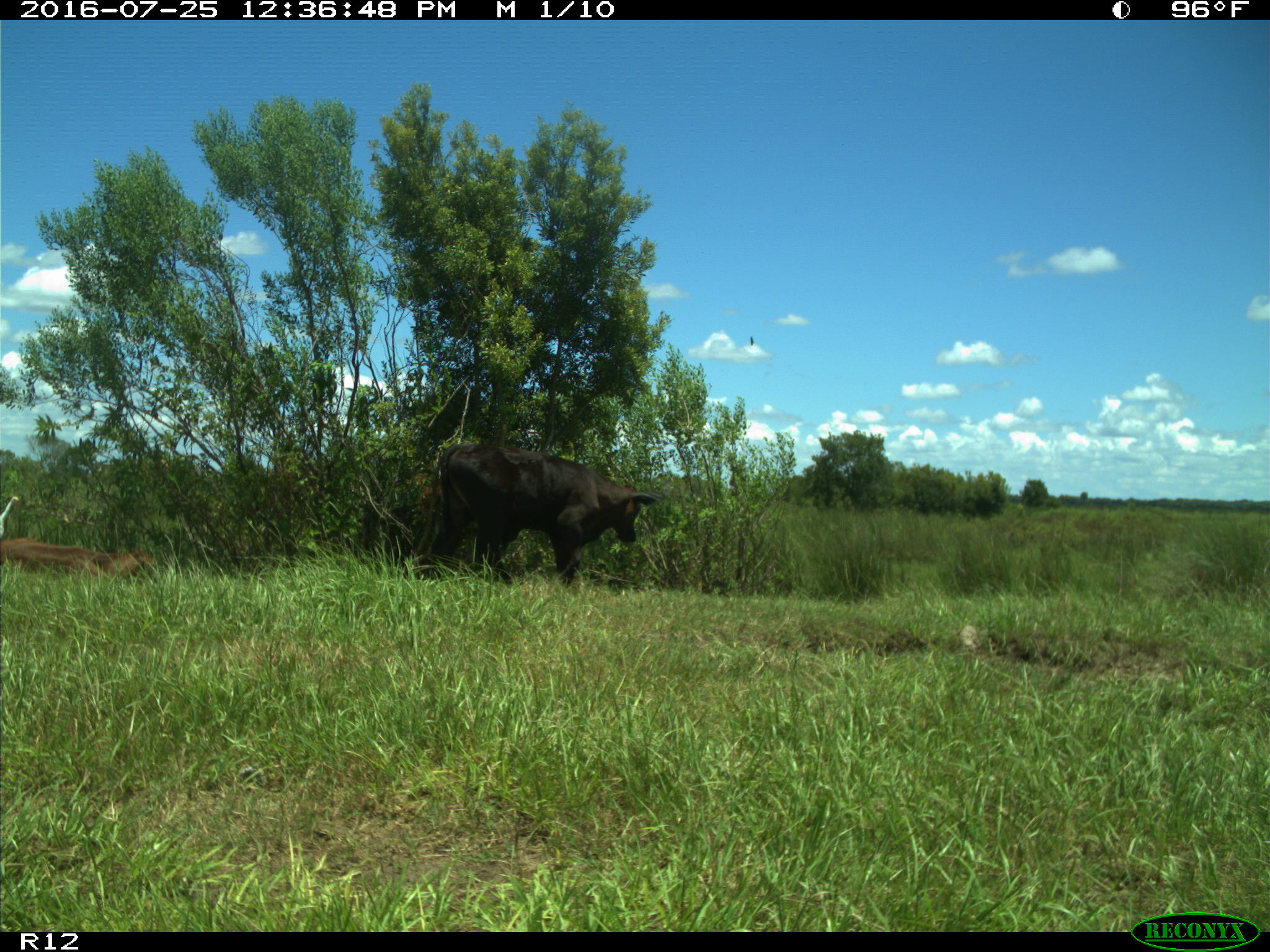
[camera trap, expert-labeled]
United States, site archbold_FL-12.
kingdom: Animalia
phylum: Chordata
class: Mammalia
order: Artiodactyla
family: Bovidae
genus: Bos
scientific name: Bos taurus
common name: domestic cow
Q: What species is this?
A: Bos taurus (domestic cow).